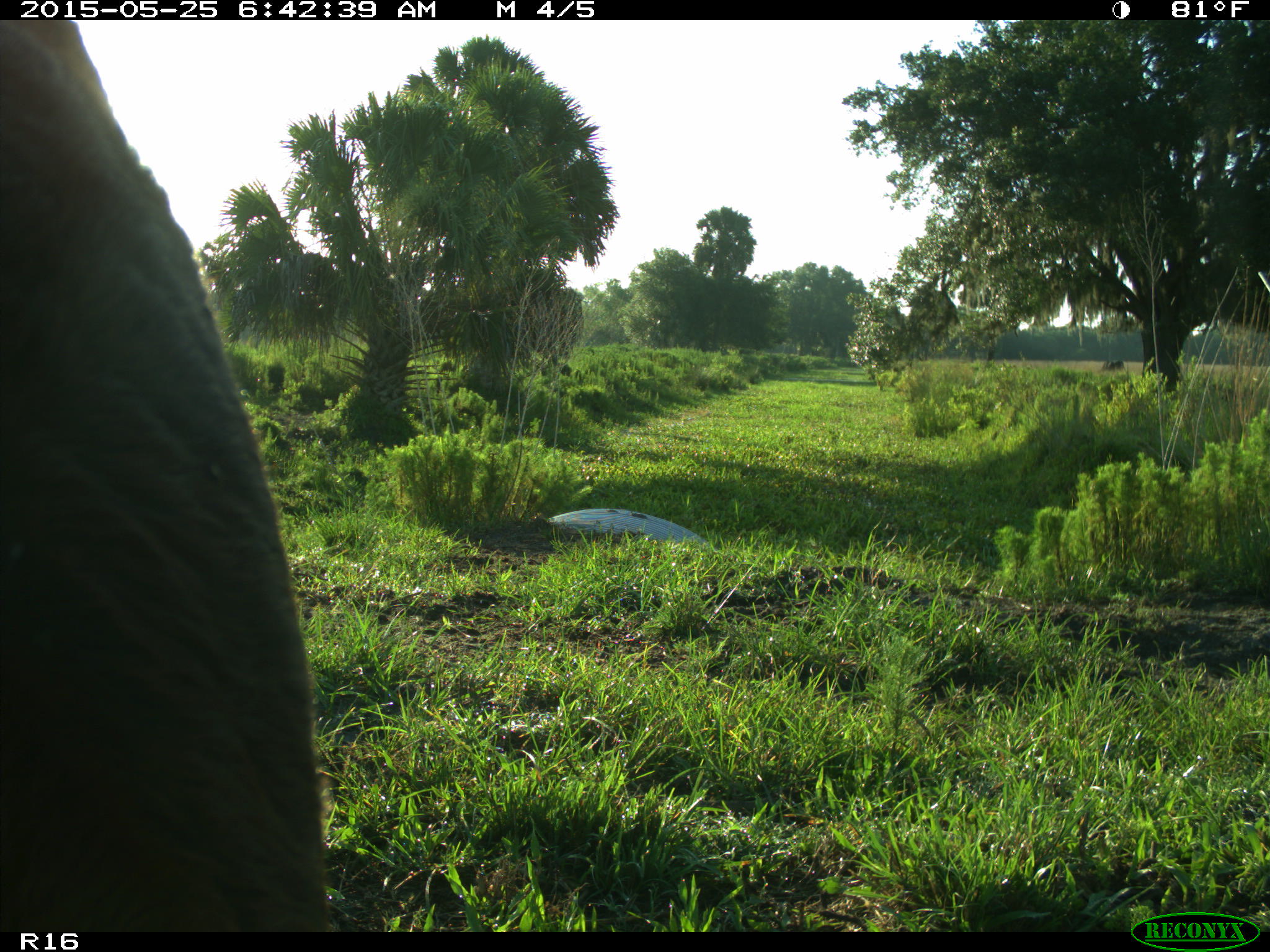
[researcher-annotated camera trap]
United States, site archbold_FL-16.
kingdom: Animalia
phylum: Chordata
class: Mammalia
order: Artiodactyla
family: Bovidae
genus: Bos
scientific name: Bos taurus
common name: domestic cow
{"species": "Bos taurus (domestic cow)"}